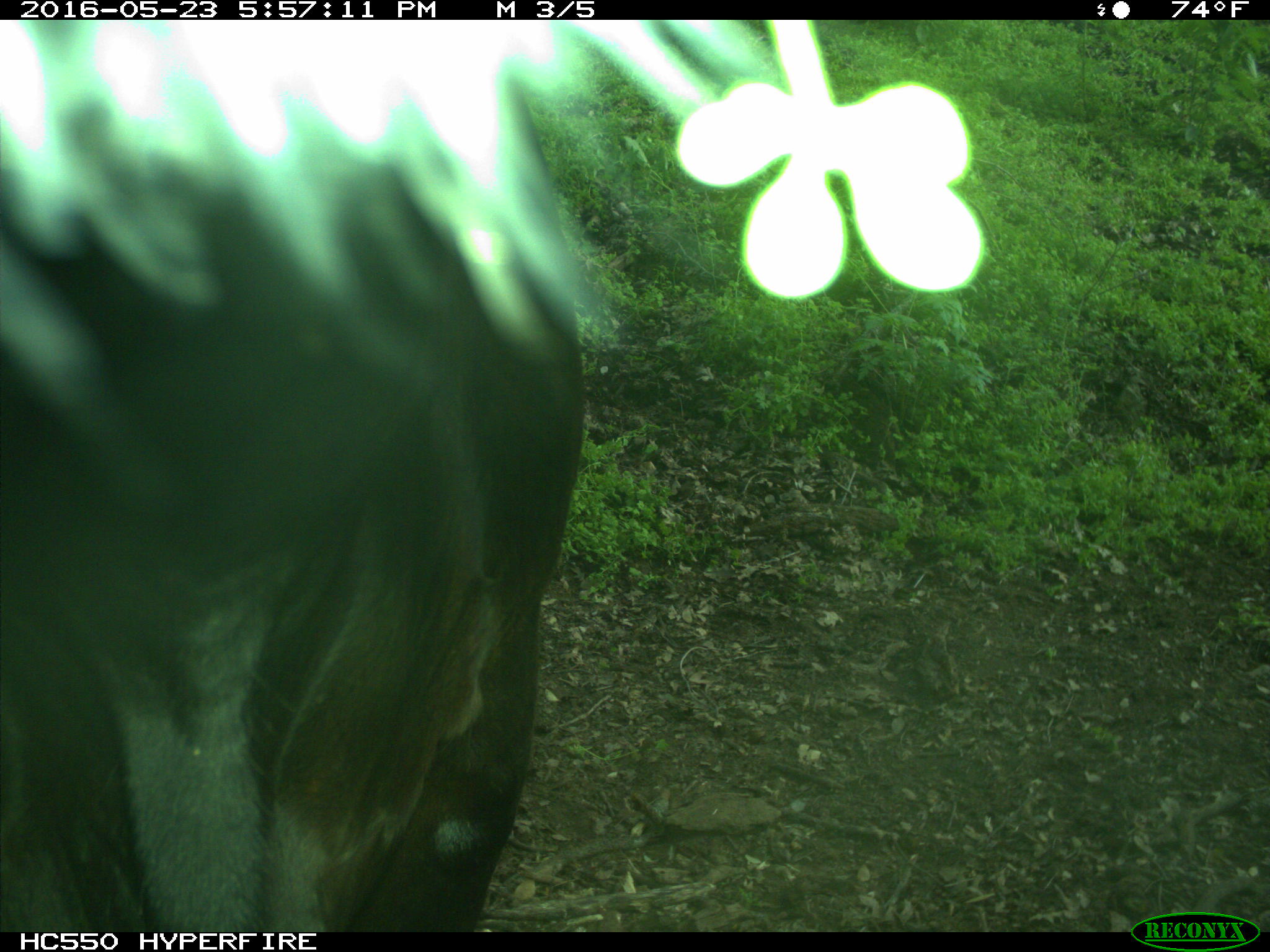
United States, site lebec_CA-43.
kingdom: Animalia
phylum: Chordata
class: Mammalia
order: Artiodactyla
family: Bovidae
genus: Bos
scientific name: Bos taurus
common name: domestic cow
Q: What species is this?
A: Bos taurus (domestic cow).